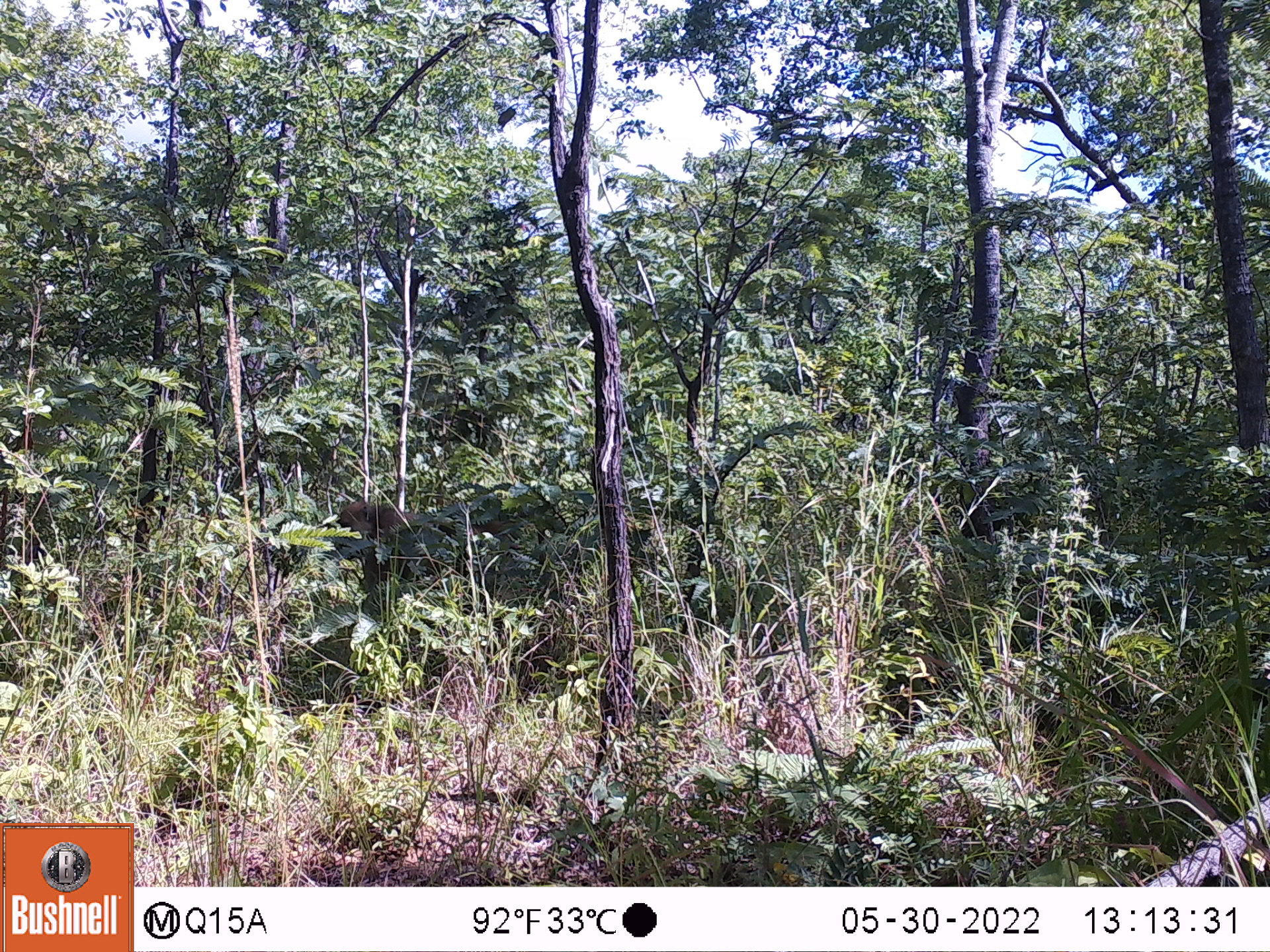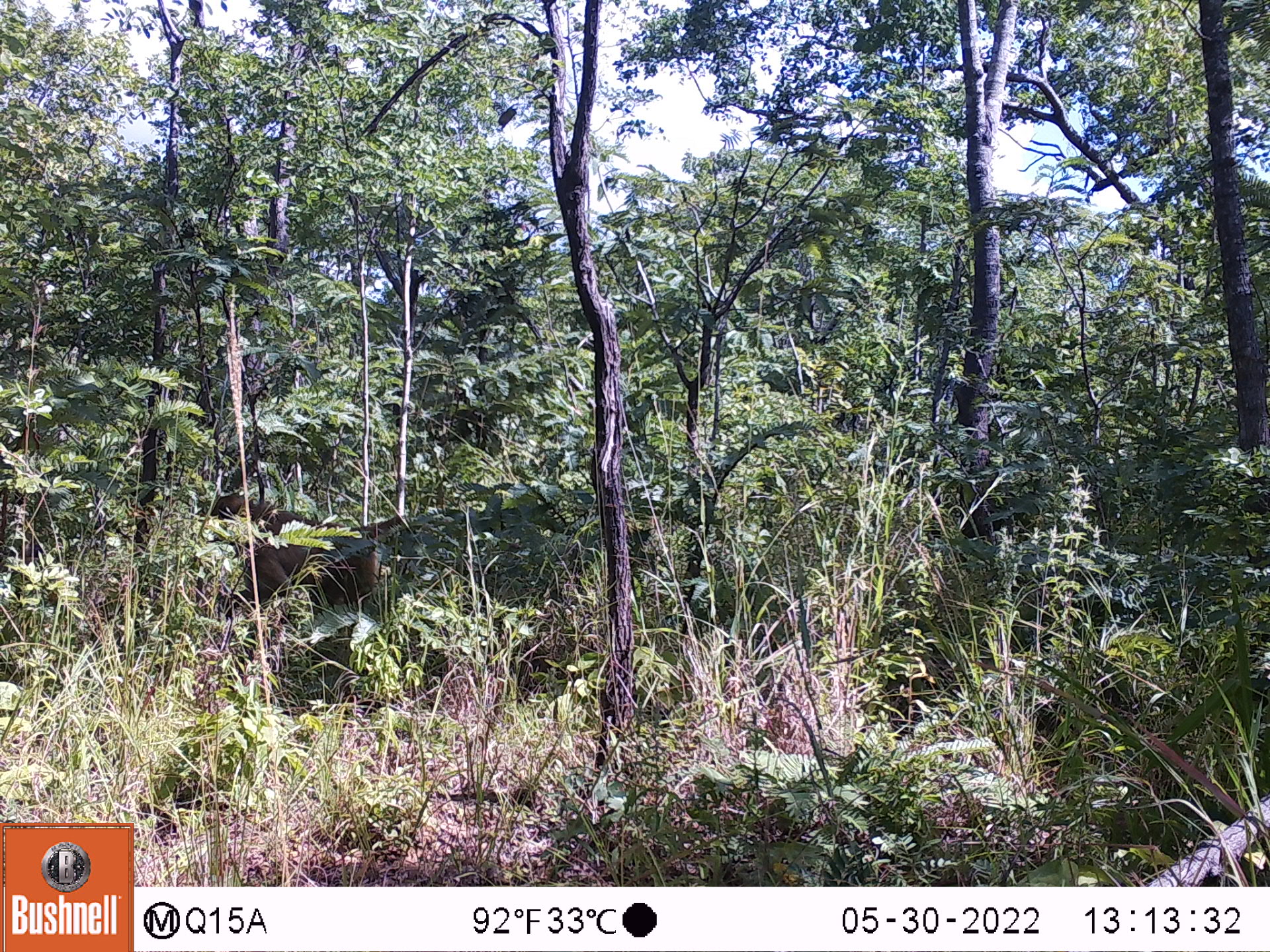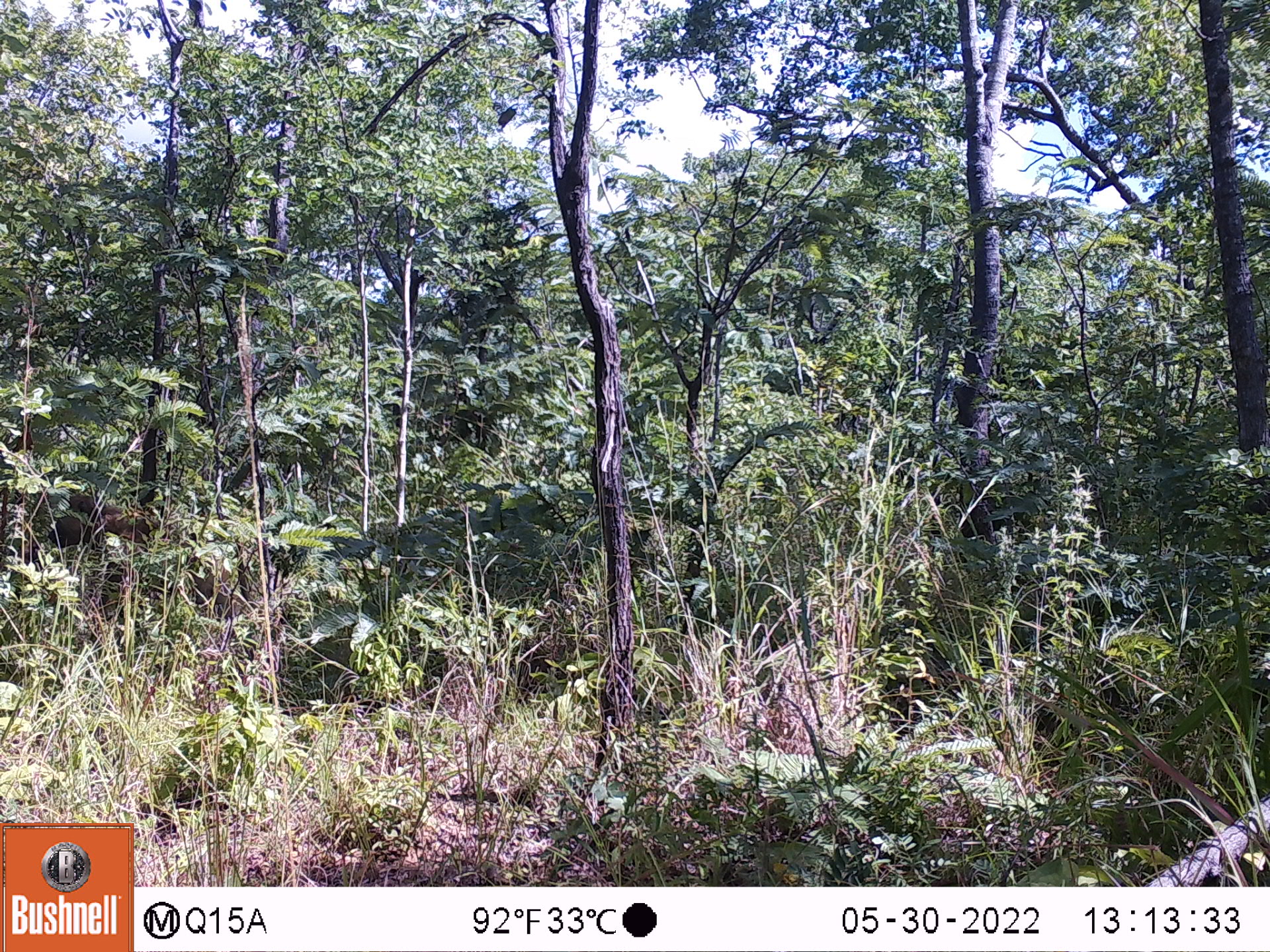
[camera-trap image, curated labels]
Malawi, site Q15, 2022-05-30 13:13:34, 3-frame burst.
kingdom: Animalia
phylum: Chordata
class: Mammalia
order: Primates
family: Cercopithecidae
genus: Papio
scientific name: Papio cynocephalus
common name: yellow baboon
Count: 1.